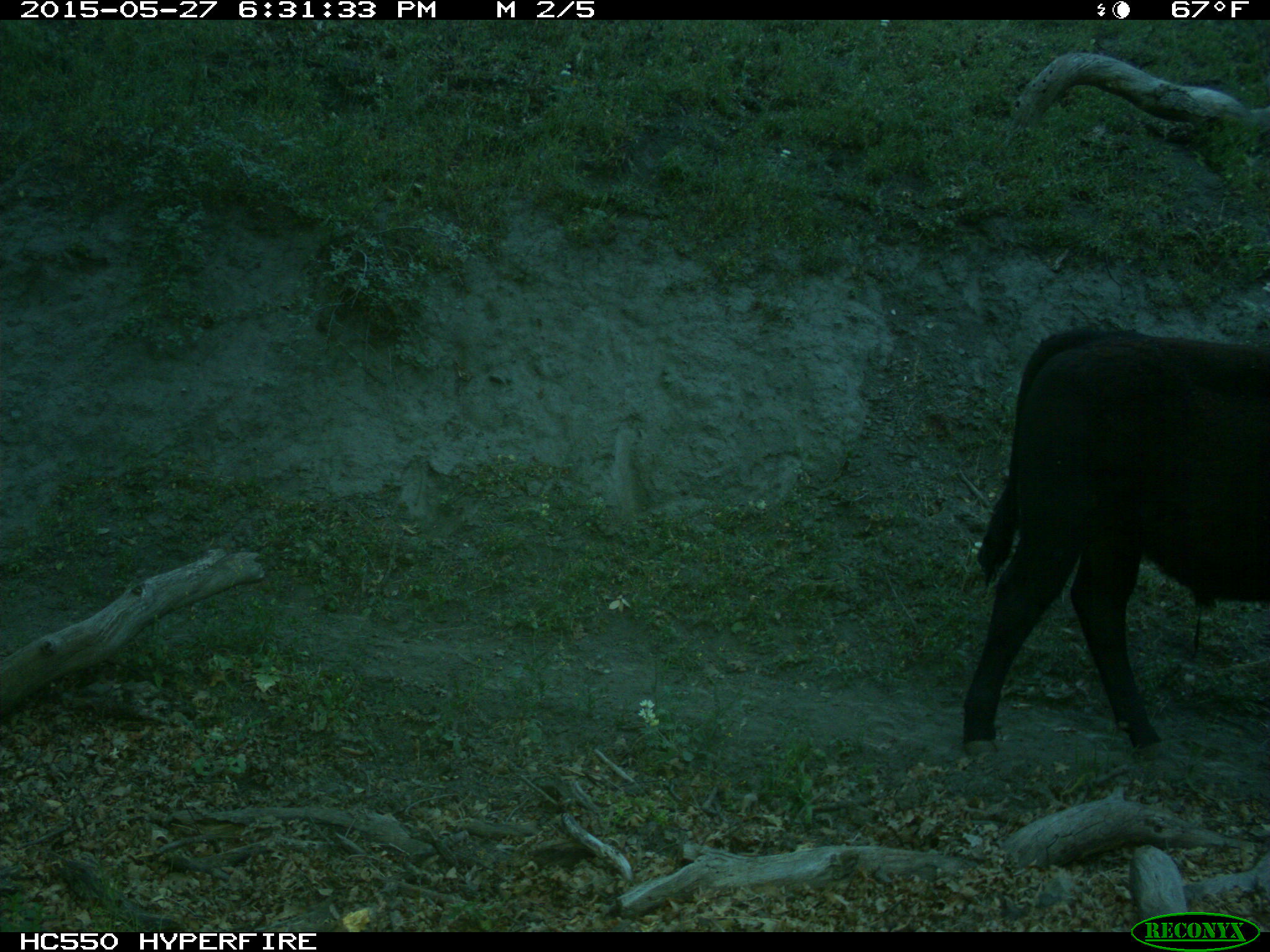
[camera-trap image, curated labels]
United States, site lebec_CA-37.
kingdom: Animalia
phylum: Chordata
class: Mammalia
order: Artiodactyla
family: Bovidae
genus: Bos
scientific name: Bos taurus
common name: domestic cow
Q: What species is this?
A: Bos taurus (domestic cow).